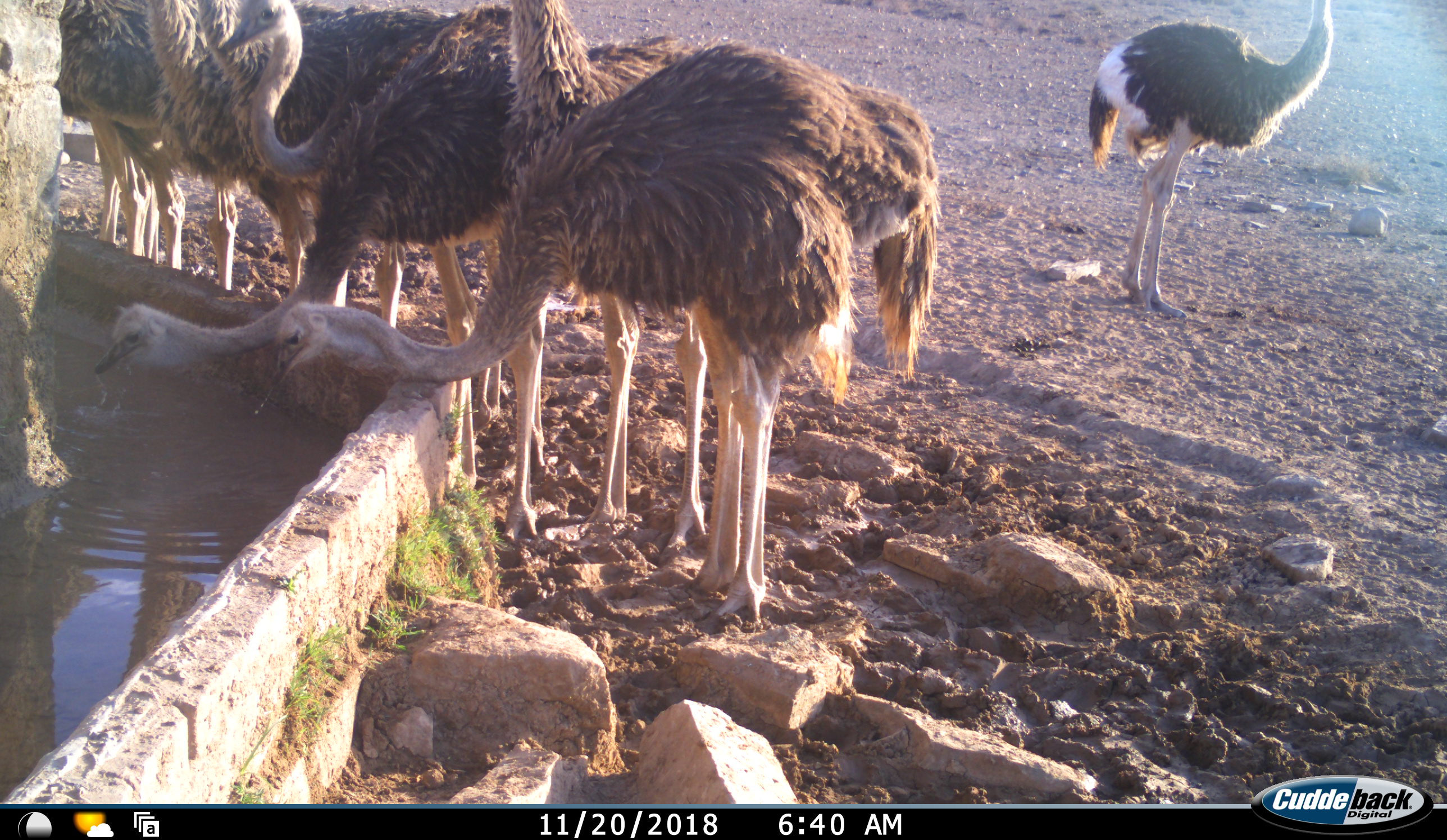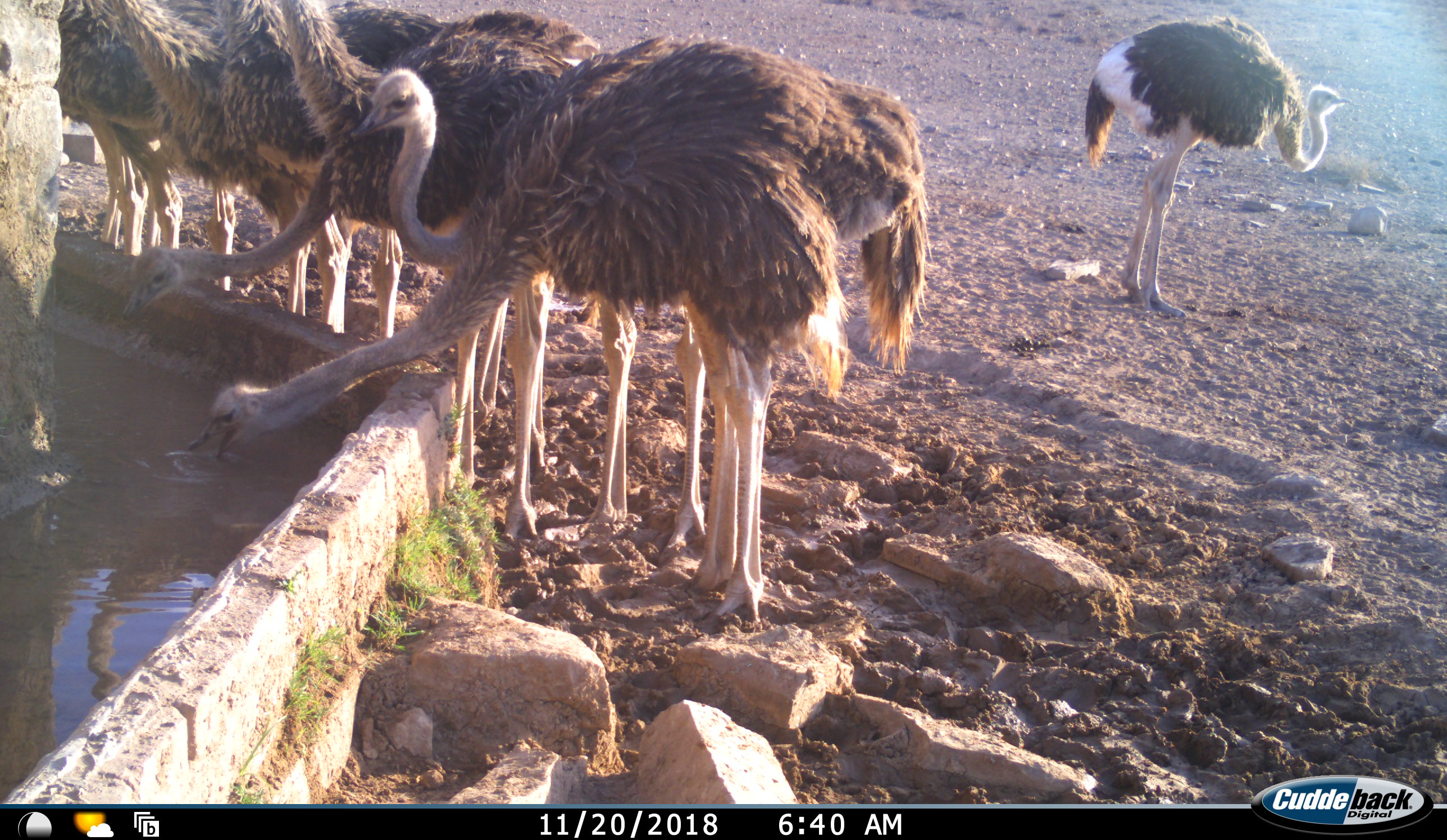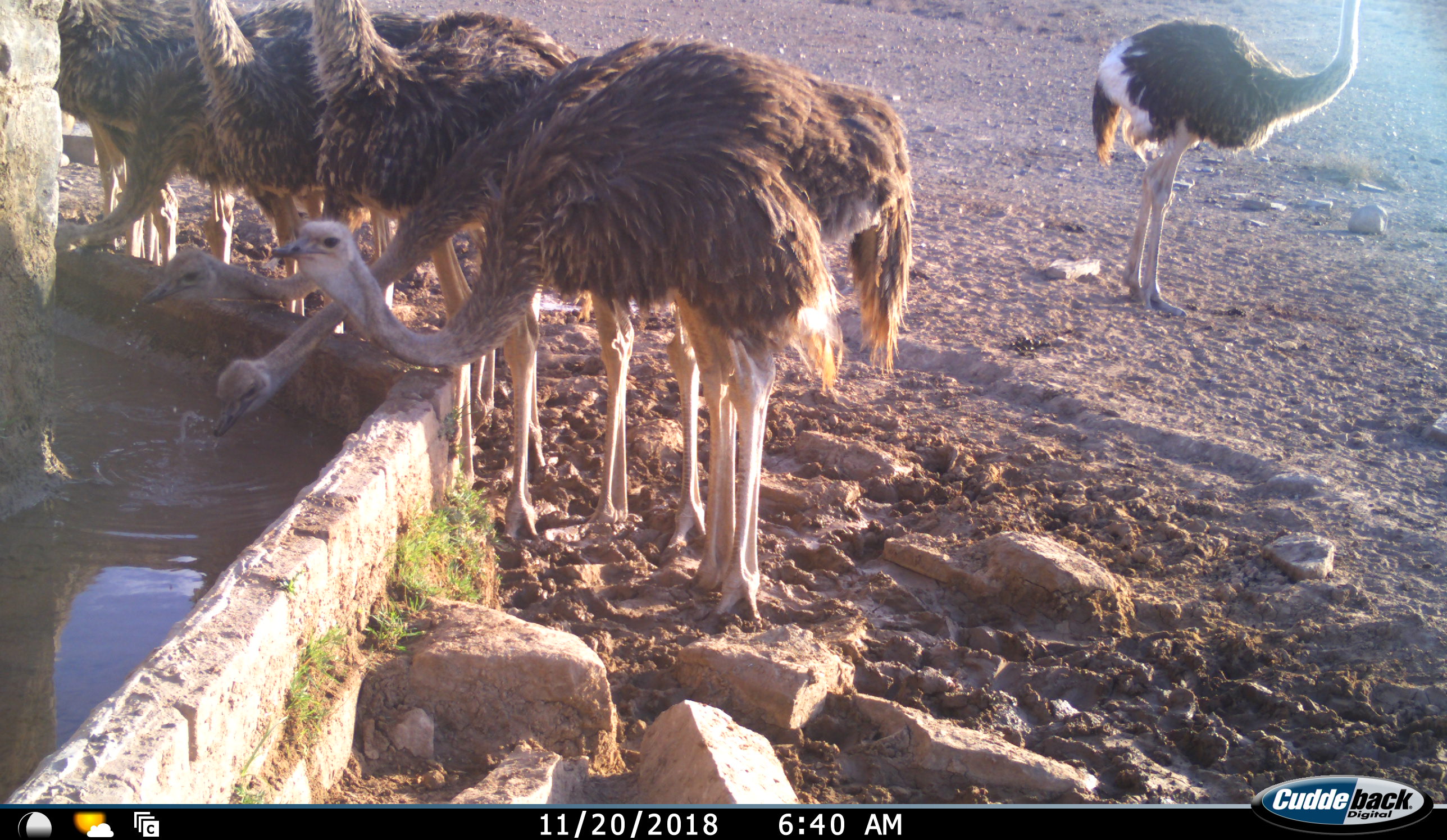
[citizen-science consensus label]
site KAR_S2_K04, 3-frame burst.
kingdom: Animalia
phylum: Chordata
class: Aves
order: Struthioniformes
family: Struthionidae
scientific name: Struthionidae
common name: ostrich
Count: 9.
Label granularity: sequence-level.